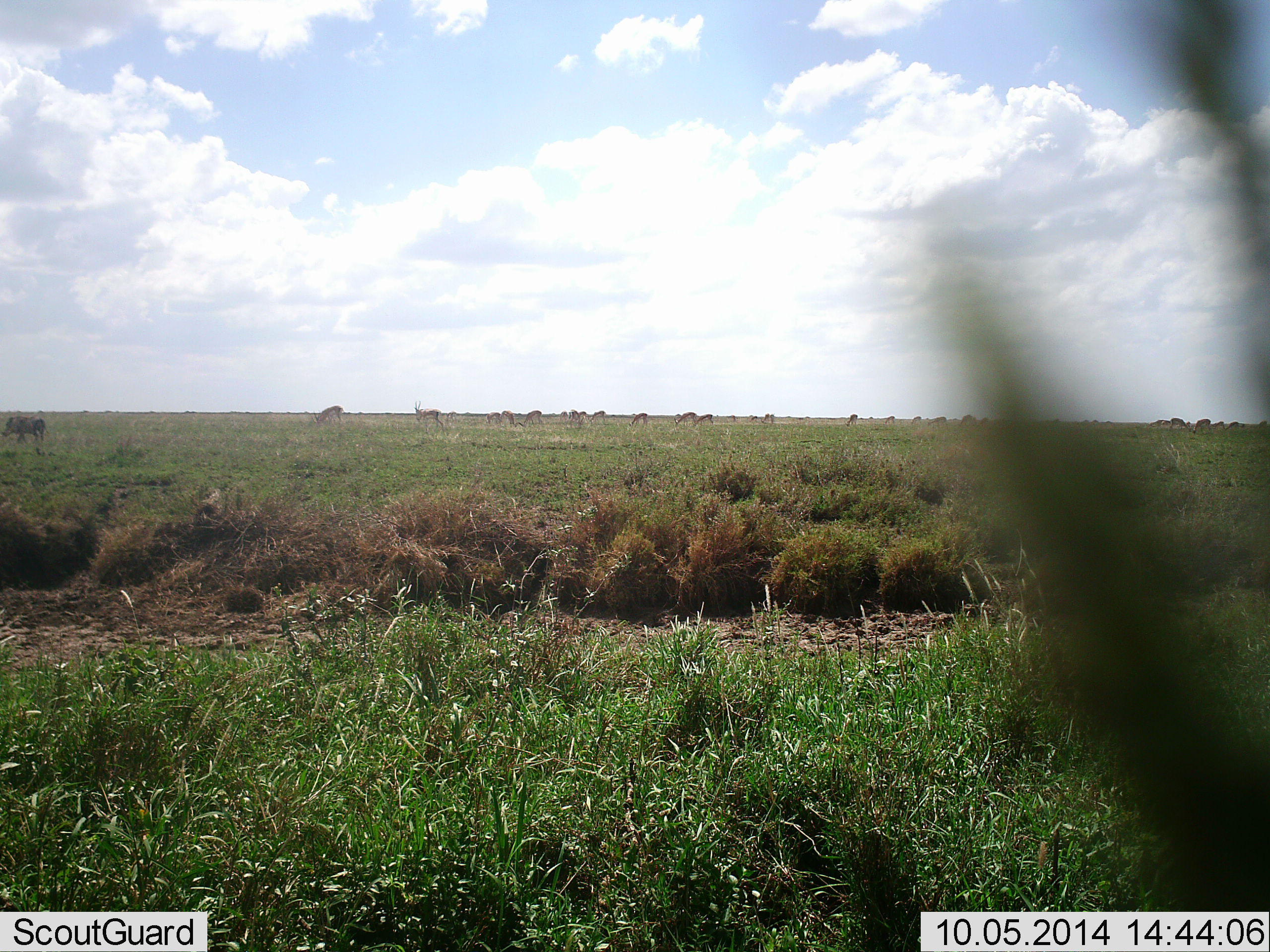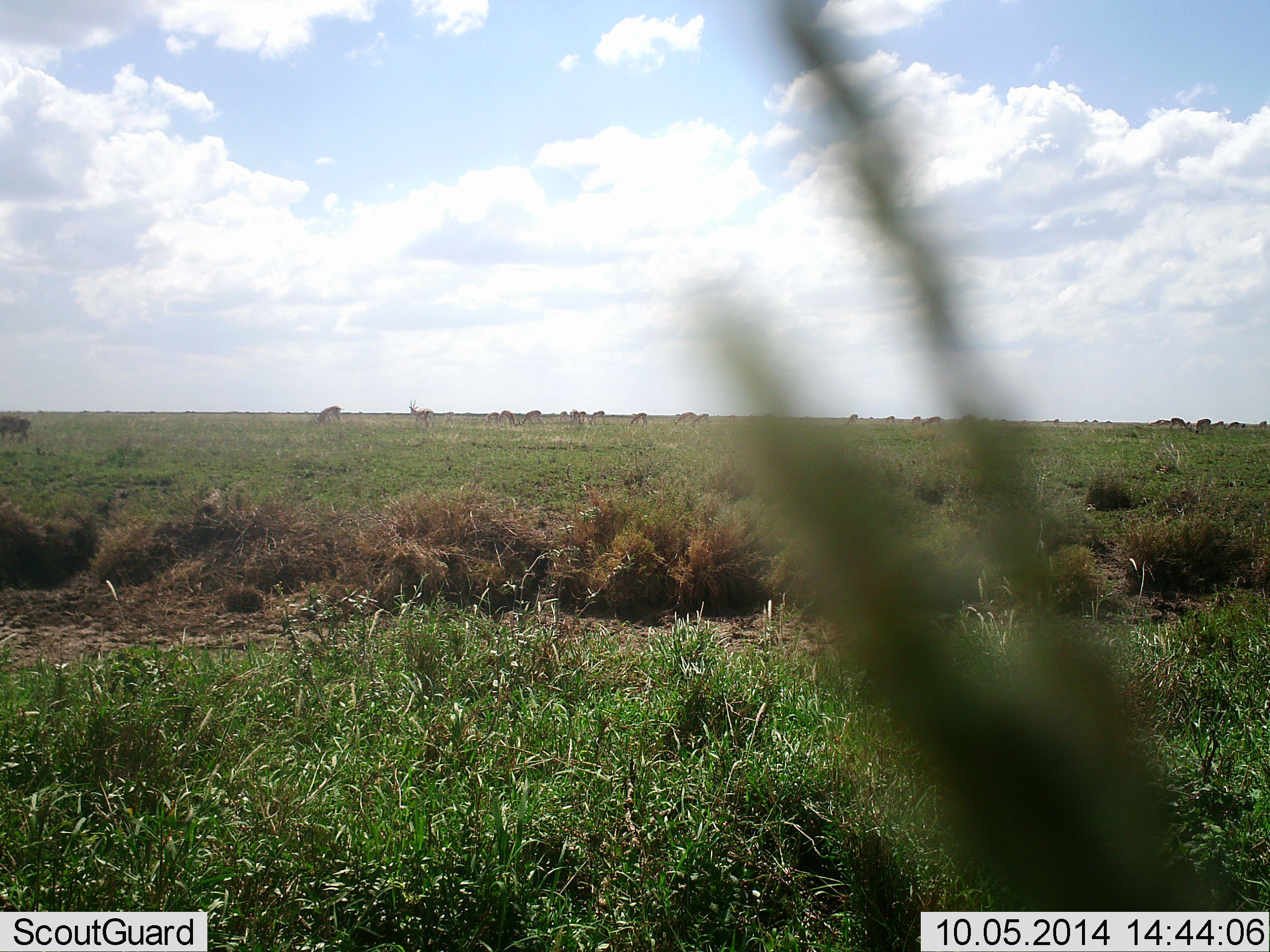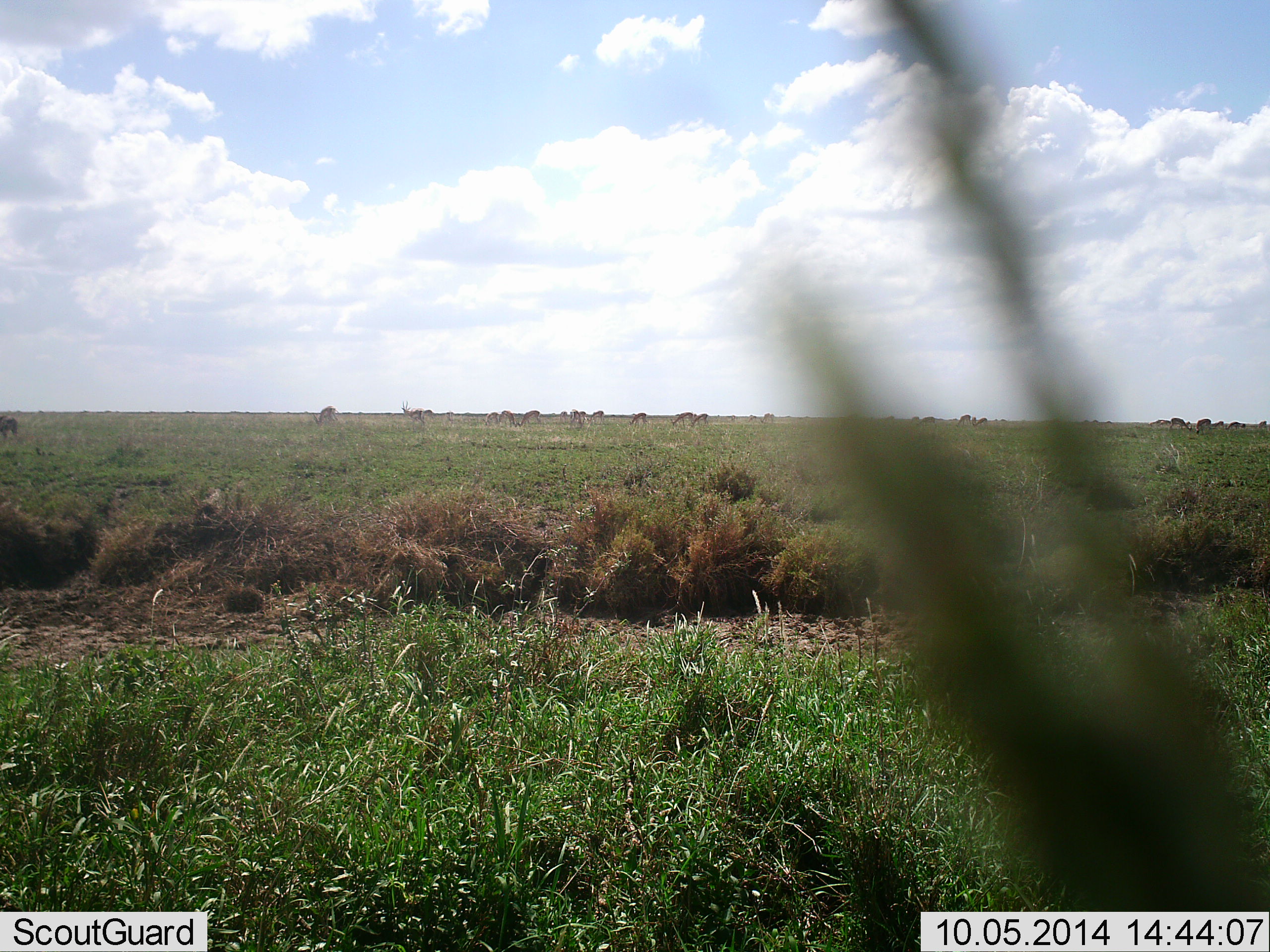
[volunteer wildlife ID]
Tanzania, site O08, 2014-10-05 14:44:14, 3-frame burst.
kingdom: Animalia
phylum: Chordata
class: Mammalia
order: Artiodactyla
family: Bovidae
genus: Eudorcas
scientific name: Eudorcas thomsonii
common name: thomson's gazelle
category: gazellethomsons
Gazellethomsons (thomson's gazelle) (Eudorcas thomsonii), count 11-50. Behavior (volunteer vote fractions): standing 25%, resting 0%, moving 38%, interacting 0%. Young present (vote fraction): 0%. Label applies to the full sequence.